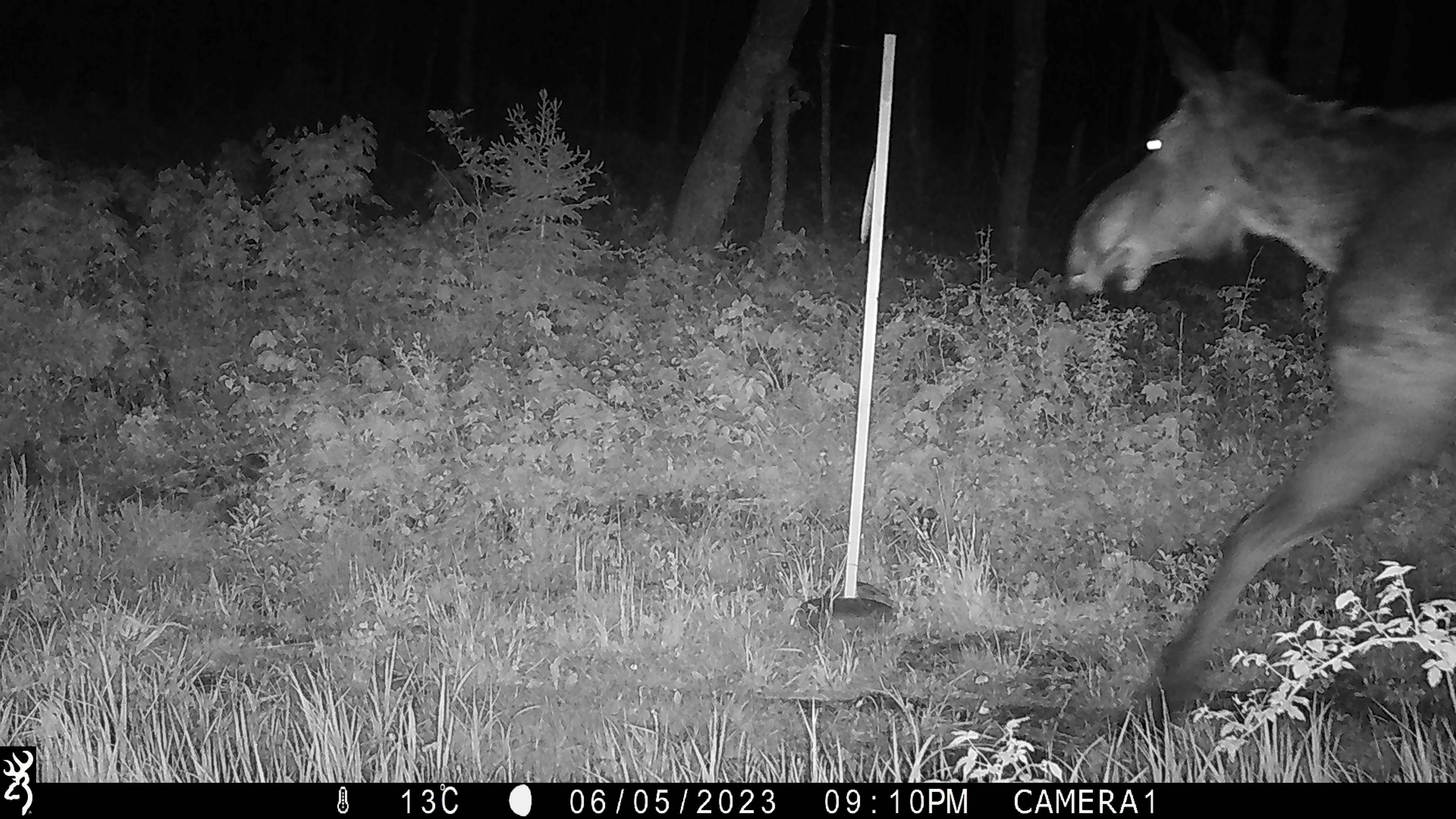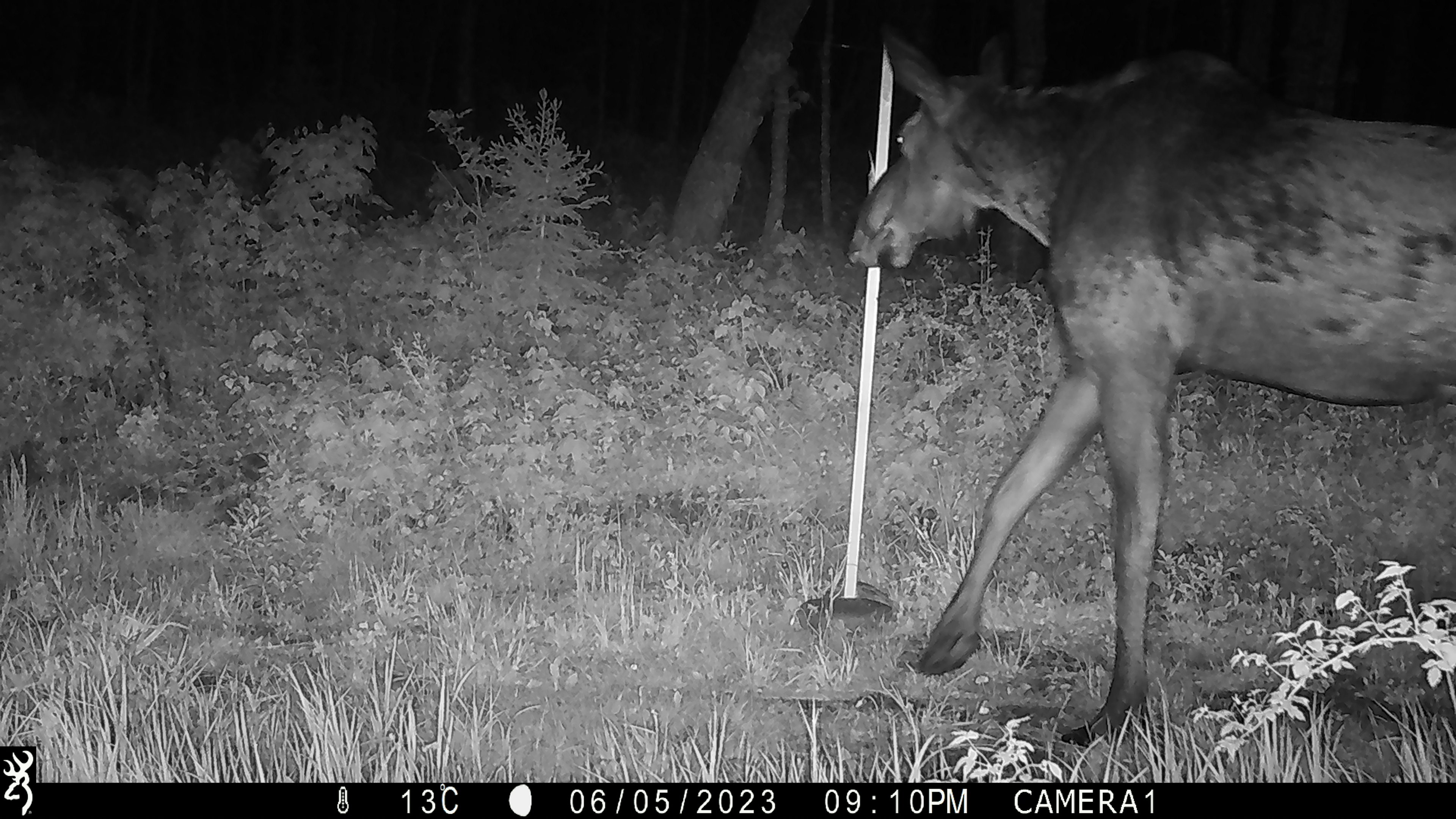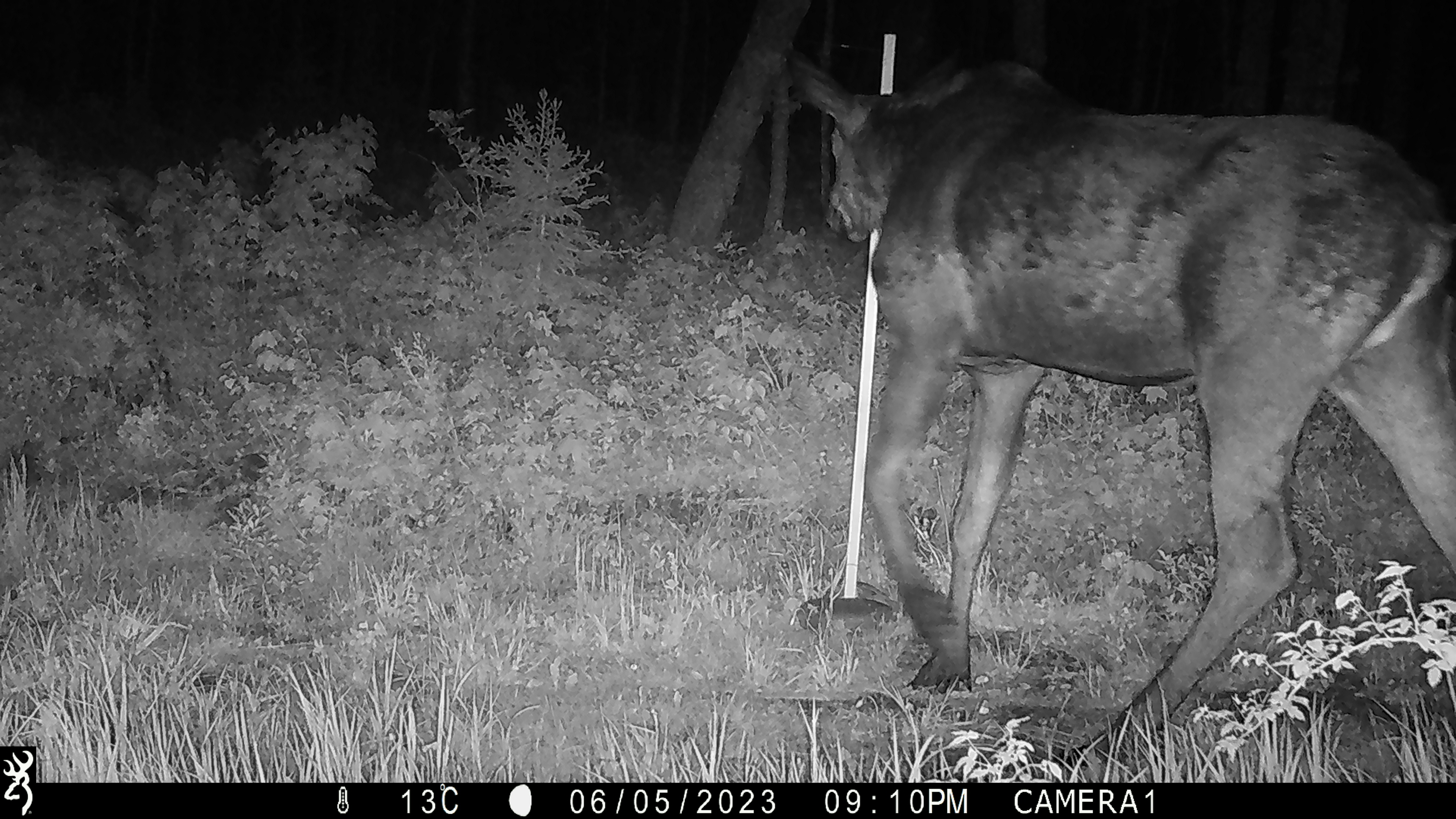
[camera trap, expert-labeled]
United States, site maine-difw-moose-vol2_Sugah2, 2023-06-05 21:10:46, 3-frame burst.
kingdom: Animalia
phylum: Chordata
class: Mammalia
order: Artiodactyla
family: Cervidae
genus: Alces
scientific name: Alces alces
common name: moose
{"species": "moose (Alces alces)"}